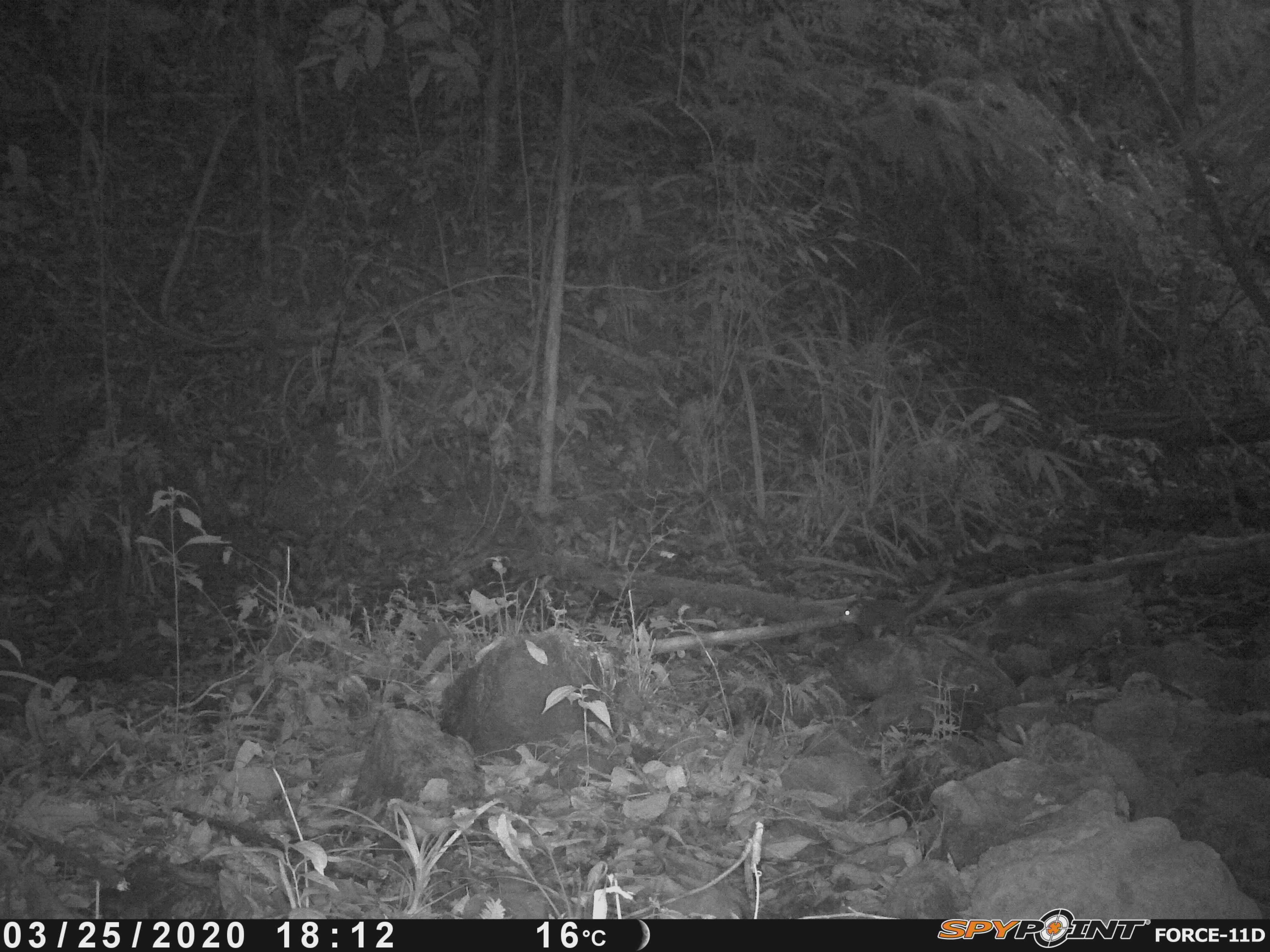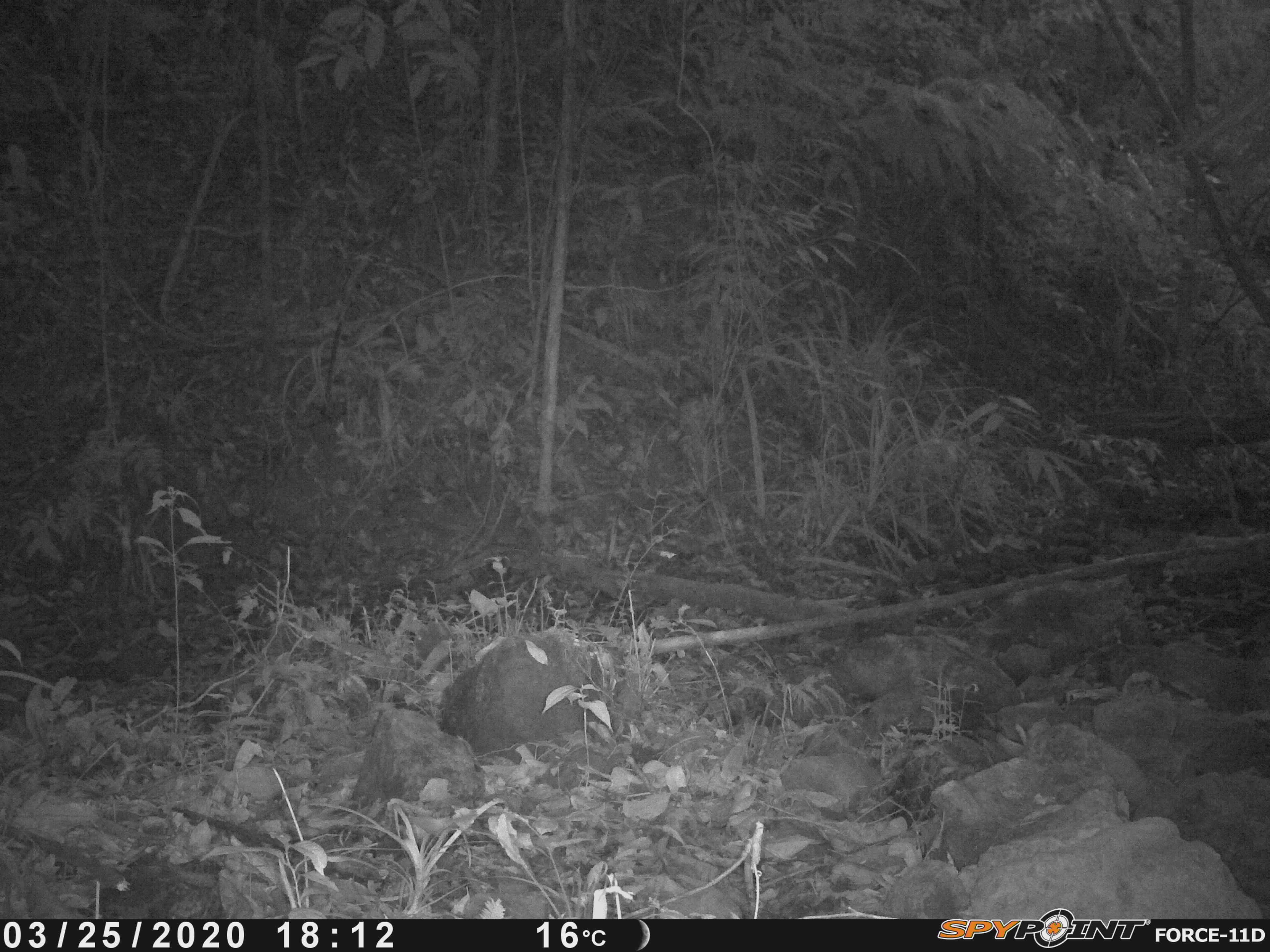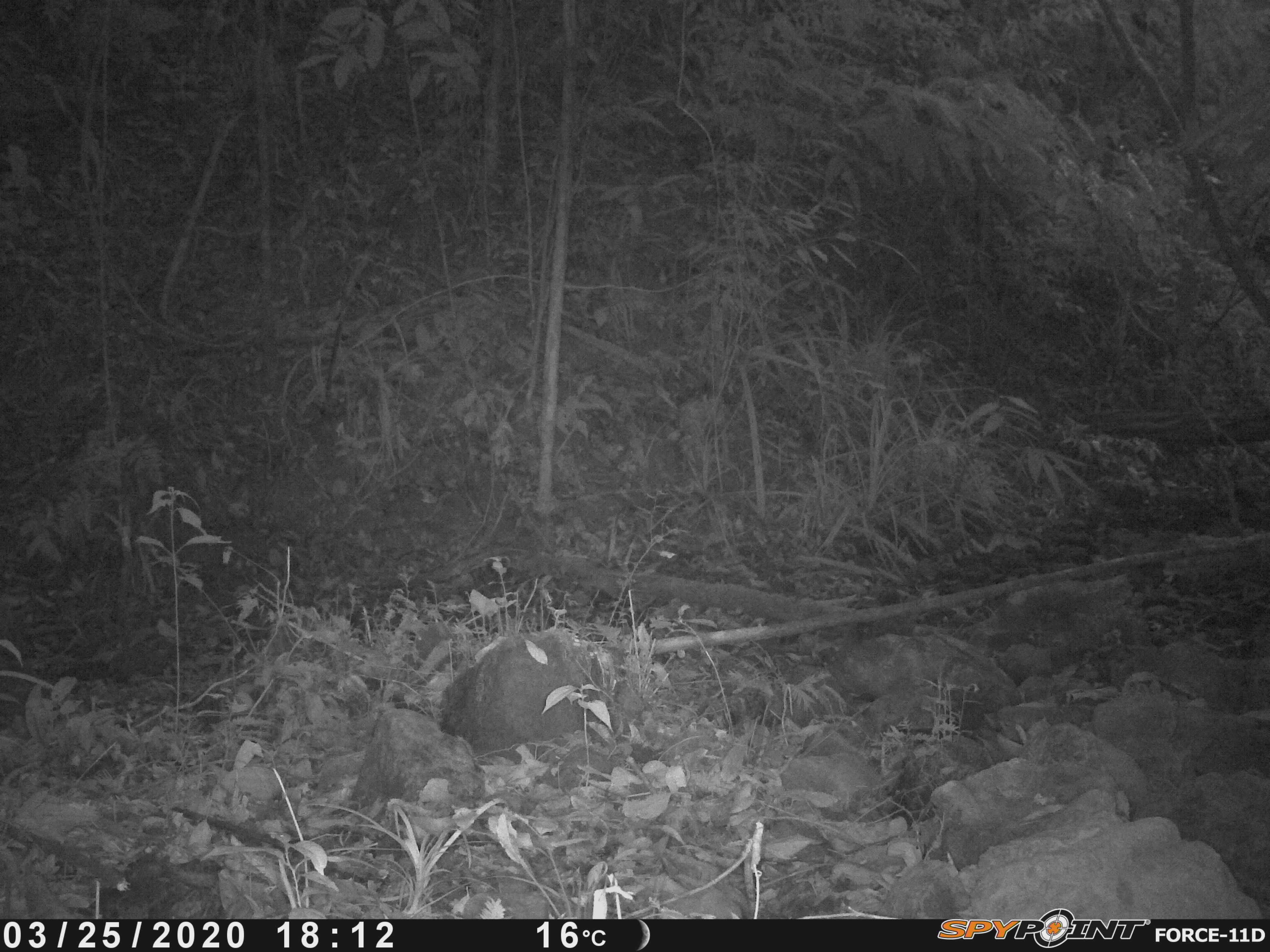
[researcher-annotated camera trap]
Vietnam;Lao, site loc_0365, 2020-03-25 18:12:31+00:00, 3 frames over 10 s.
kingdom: Animalia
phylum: Chordata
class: Mammalia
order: Rodentia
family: Sciuridae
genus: Dremomys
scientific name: Dremomys rufigenis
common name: red-cheeked squirrel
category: red cheeked squirrel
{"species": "red cheeked squirrel (red-cheeked squirrel) (Dremomys rufigenis)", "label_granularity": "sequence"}